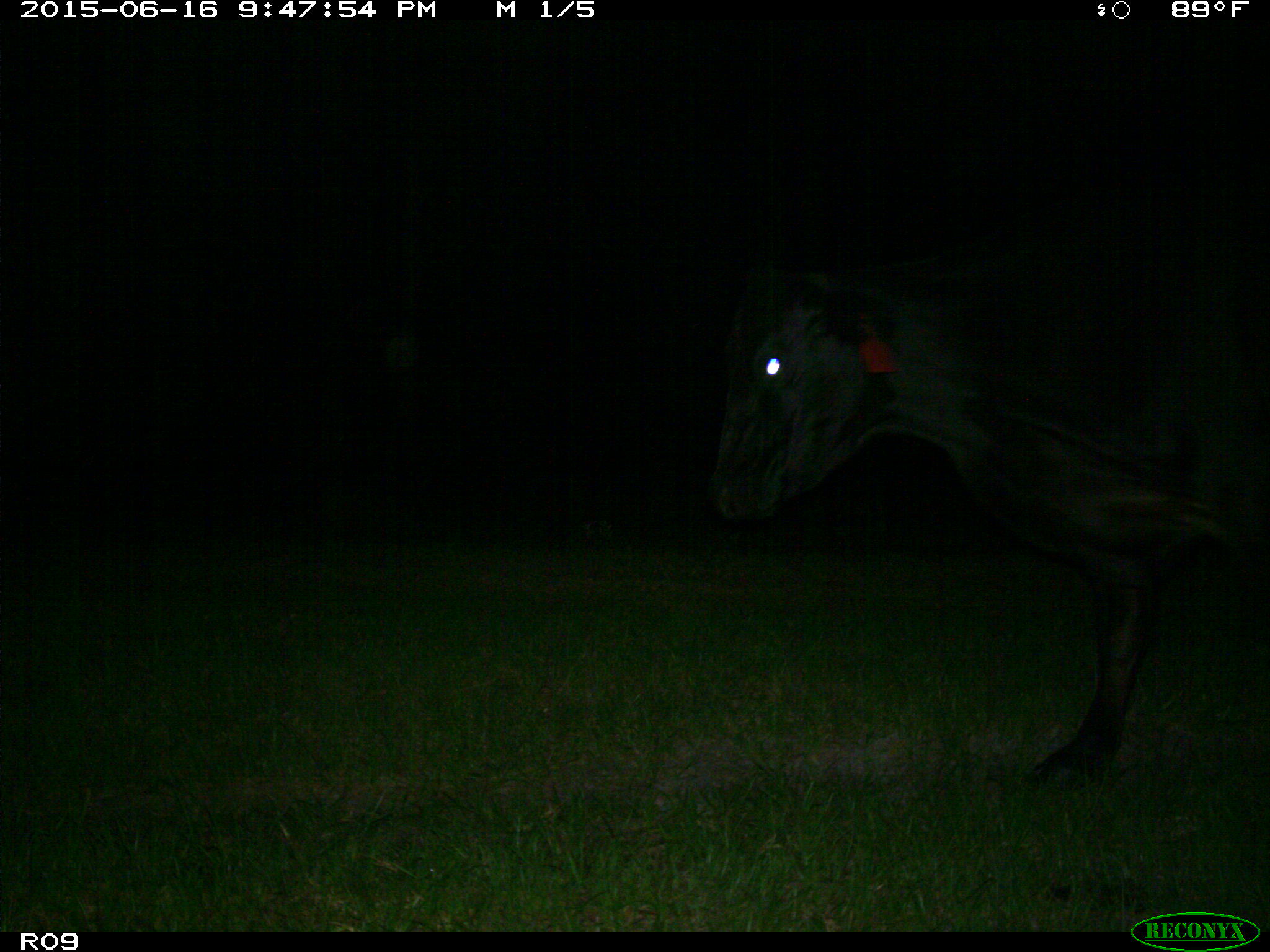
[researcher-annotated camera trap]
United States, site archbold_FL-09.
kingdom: Animalia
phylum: Chordata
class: Mammalia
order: Artiodactyla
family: Bovidae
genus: Bos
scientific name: Bos taurus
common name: domestic cow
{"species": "Bos taurus (domestic cow)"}